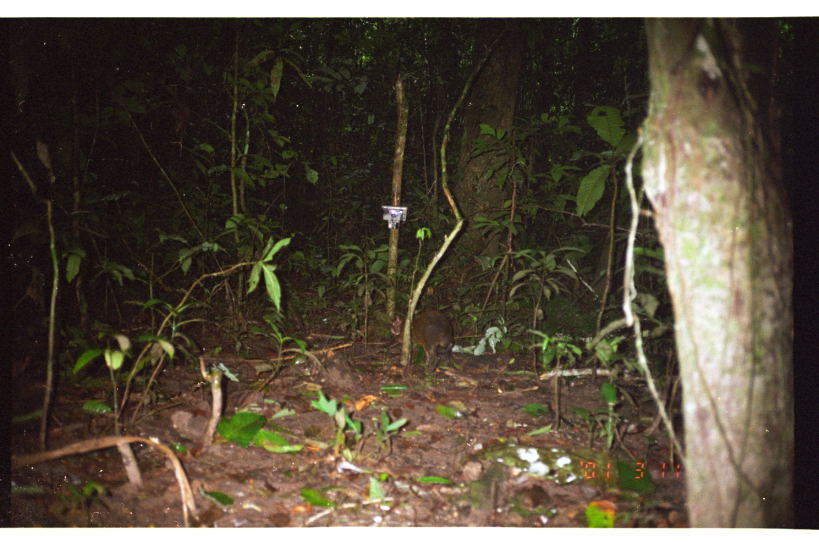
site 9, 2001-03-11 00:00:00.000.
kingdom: Animalia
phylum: Chordata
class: Mammalia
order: Rodentia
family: Dasyproctidae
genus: Dasyprocta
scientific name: Dasyprocta punctata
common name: central american agouti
Dasyprocta punctata (central american agouti).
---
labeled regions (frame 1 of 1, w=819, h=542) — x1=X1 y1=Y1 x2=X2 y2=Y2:
dasyprocta punctata: x1=390 y1=310 x2=455 y2=373